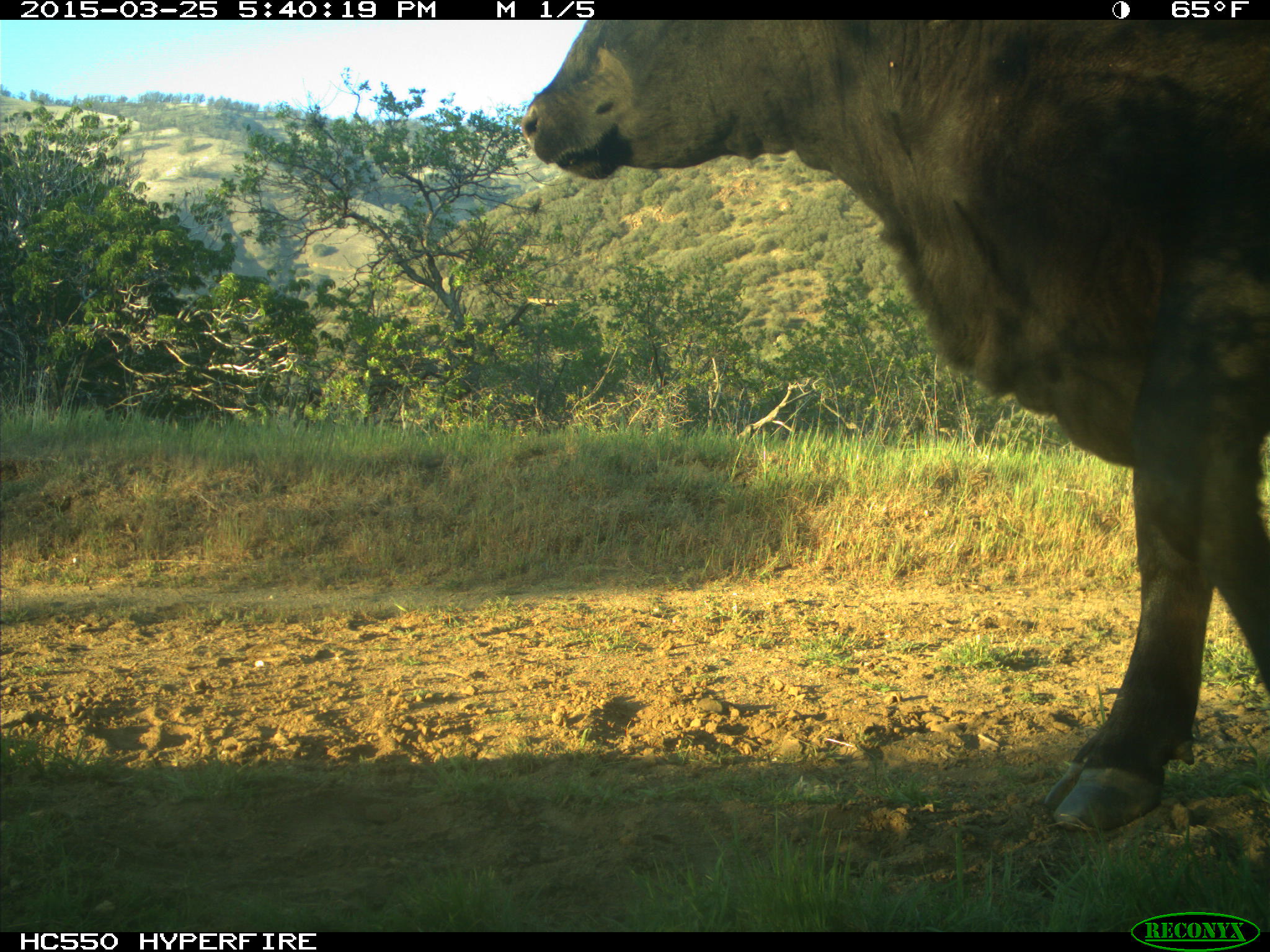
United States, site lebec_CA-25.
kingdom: Animalia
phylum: Chordata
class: Mammalia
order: Artiodactyla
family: Bovidae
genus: Bos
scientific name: Bos taurus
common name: domestic cow